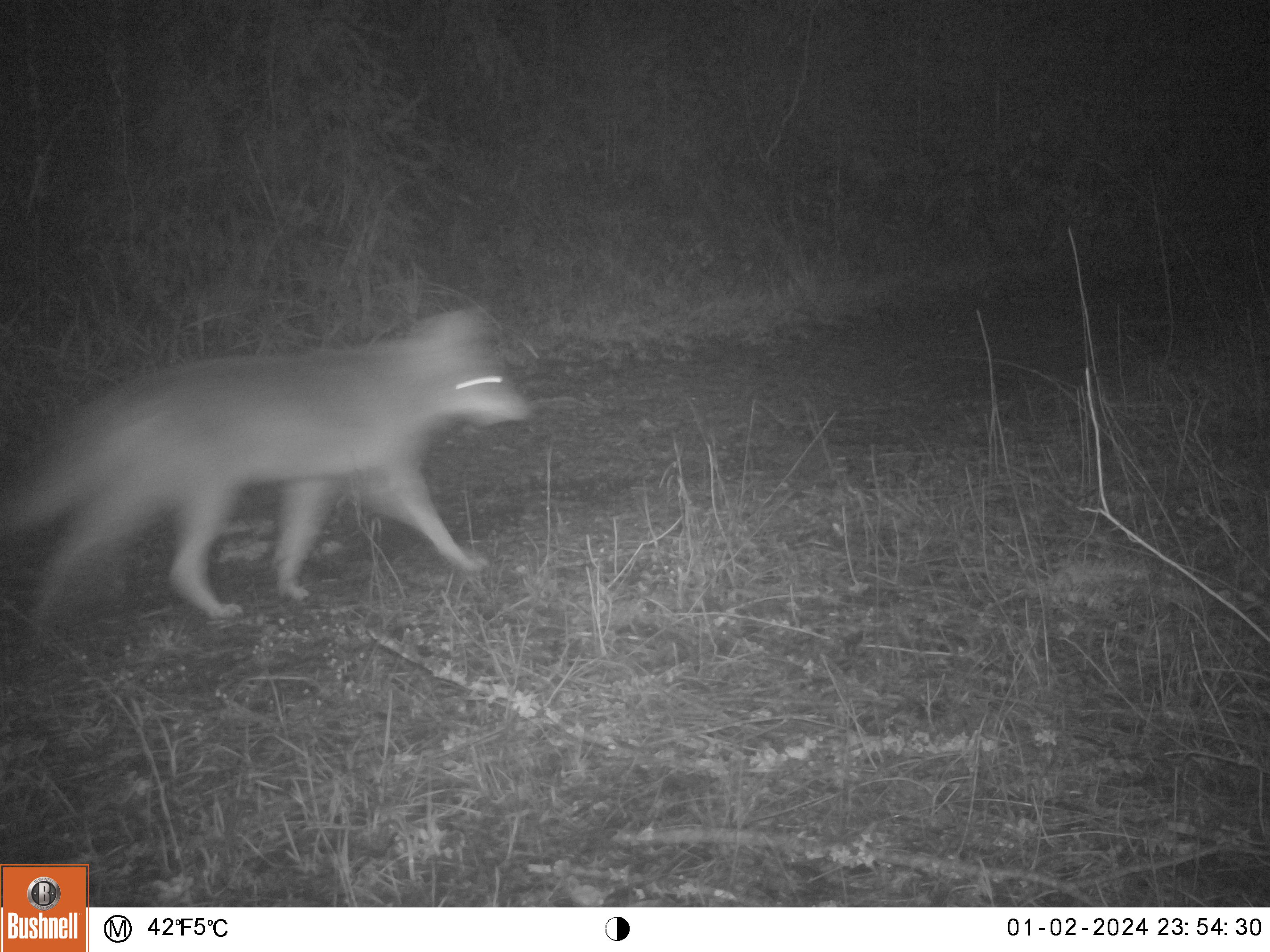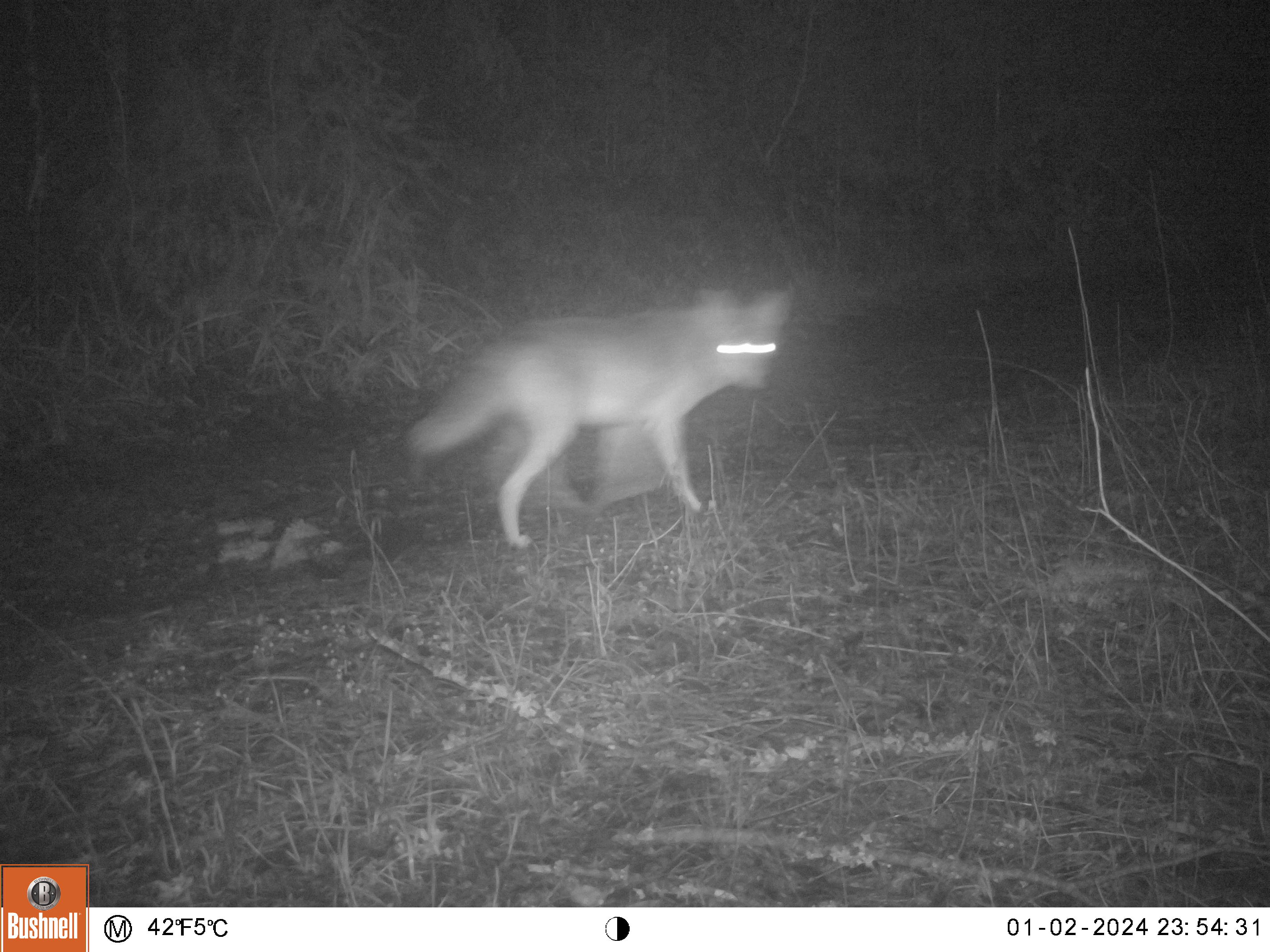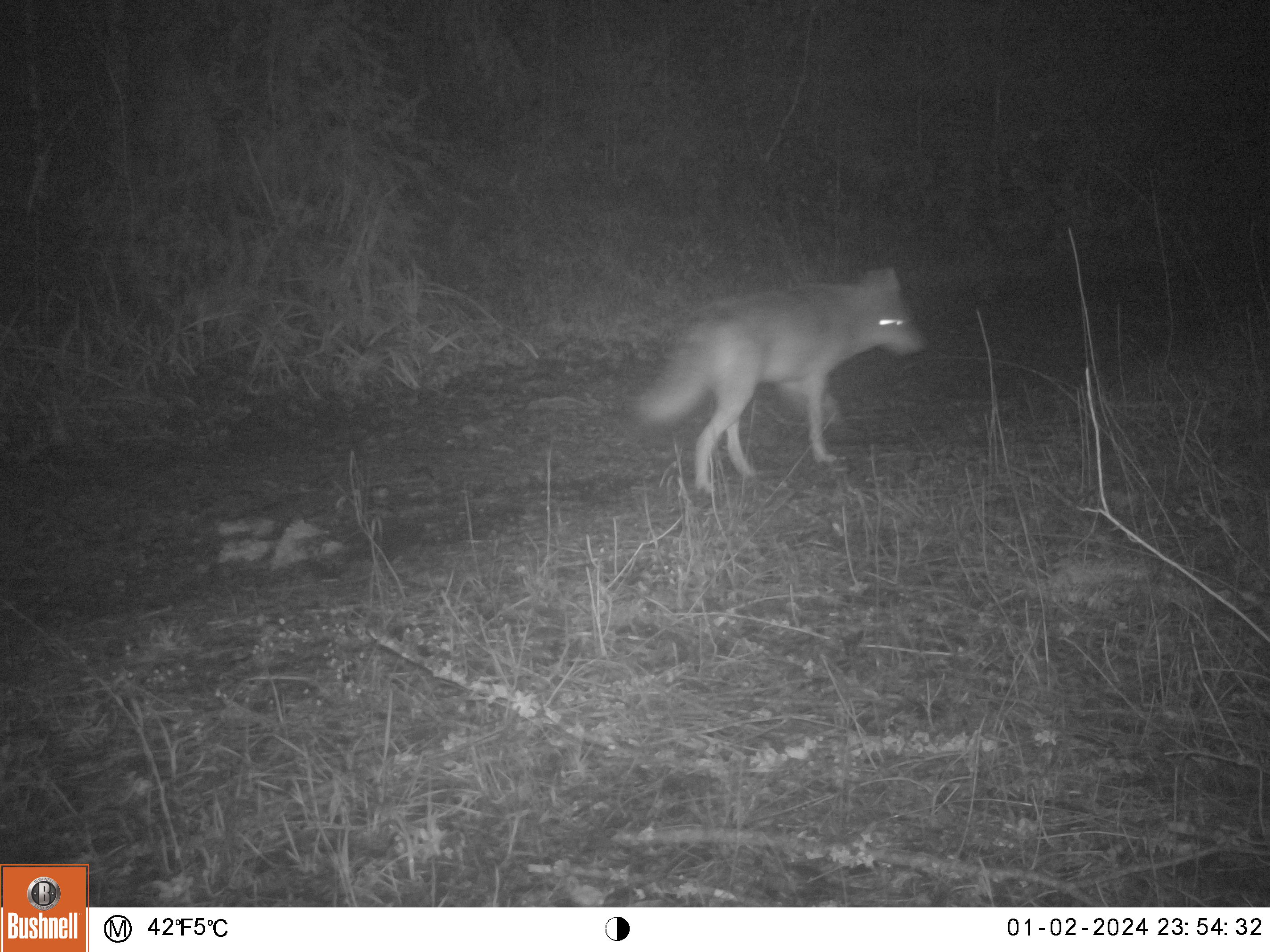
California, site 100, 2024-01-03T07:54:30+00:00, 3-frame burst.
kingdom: Animalia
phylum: Chordata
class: Mammalia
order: Carnivora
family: Canidae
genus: Canis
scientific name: Canis latrans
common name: coyote